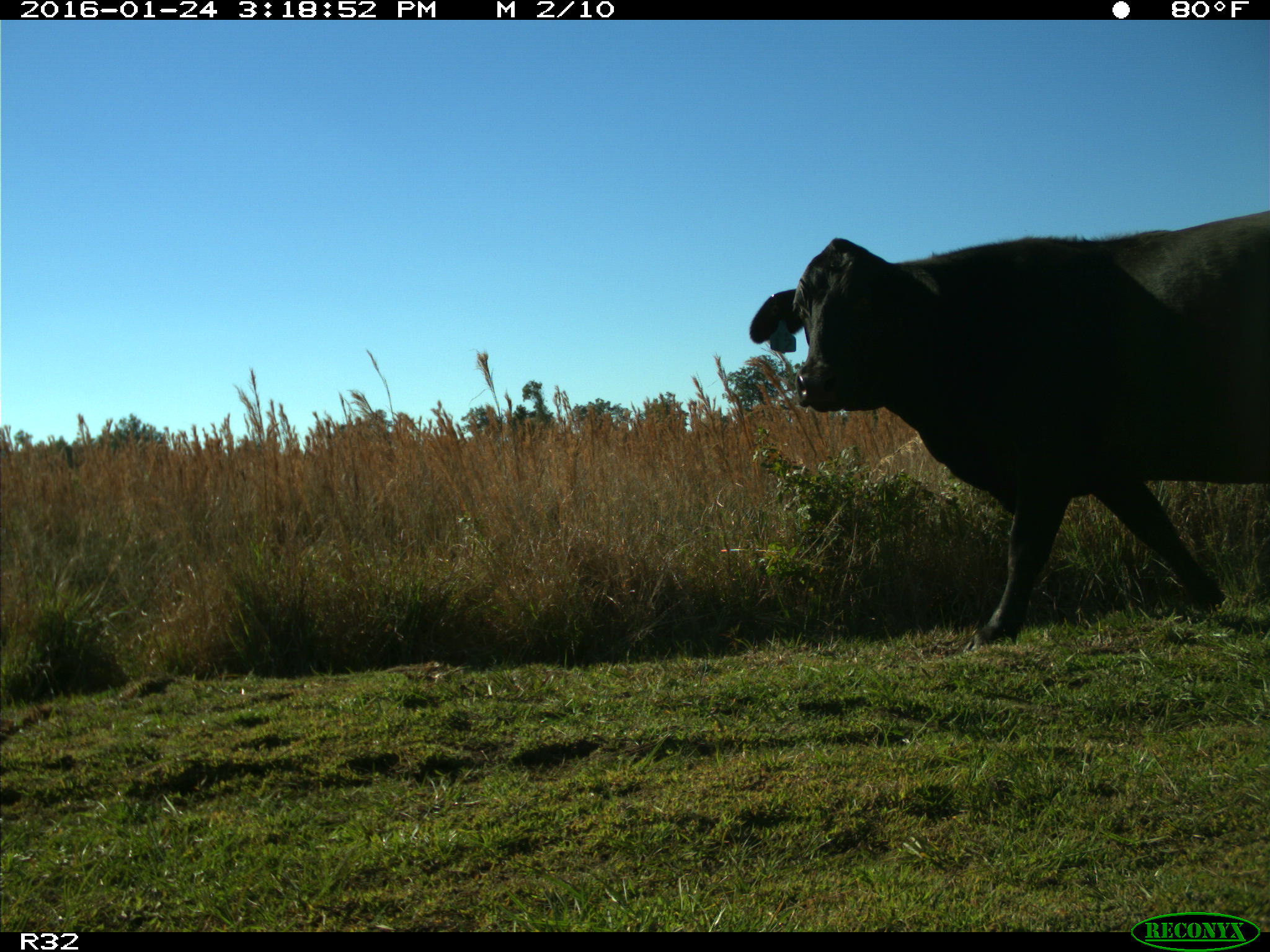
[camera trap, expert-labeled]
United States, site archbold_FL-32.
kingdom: Animalia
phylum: Chordata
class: Mammalia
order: Artiodactyla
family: Bovidae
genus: Bos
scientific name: Bos taurus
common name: domestic cow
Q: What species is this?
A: Bos taurus (domestic cow).